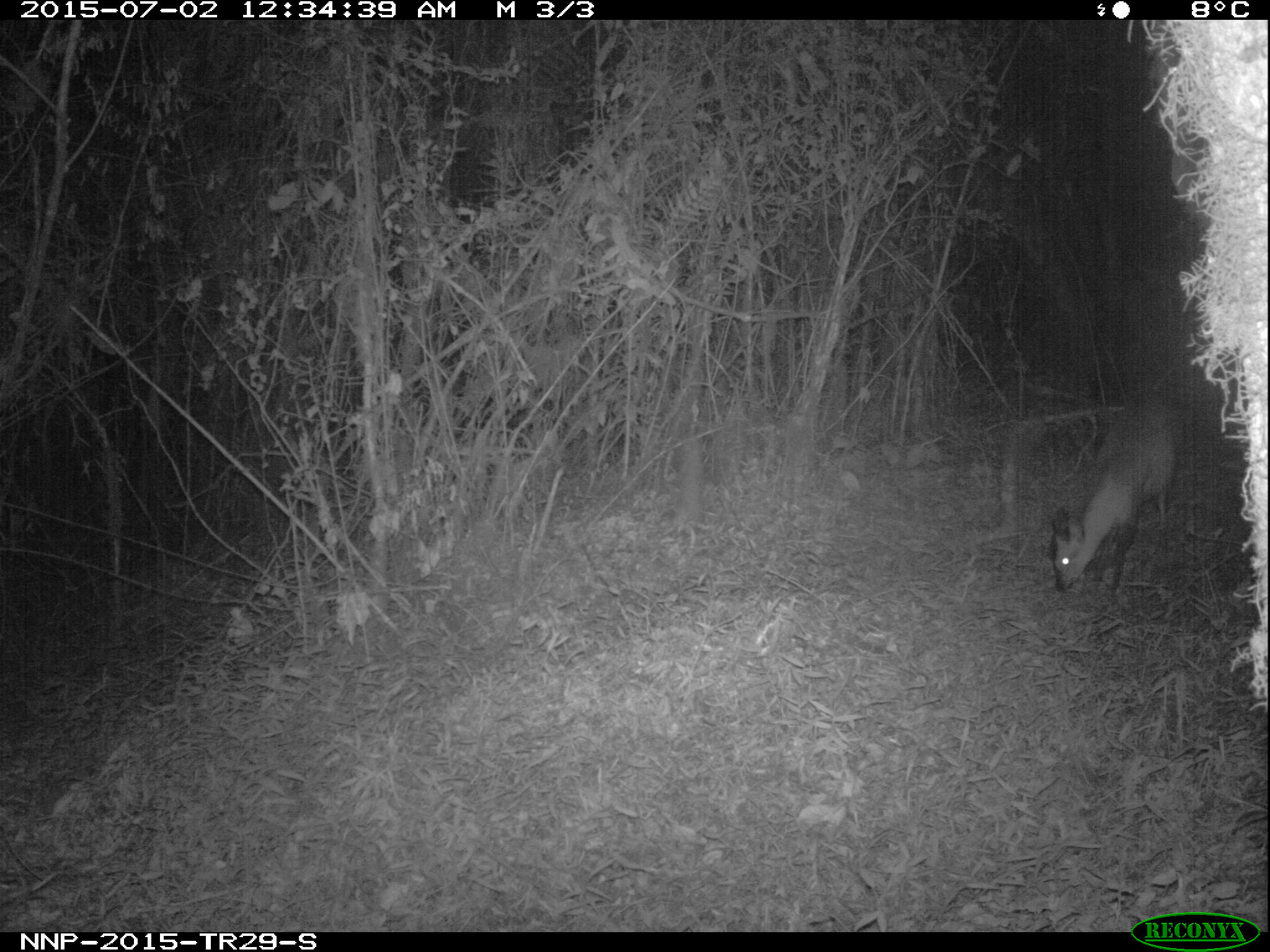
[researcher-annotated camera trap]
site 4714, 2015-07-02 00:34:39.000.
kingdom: Animalia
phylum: Chordata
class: Mammalia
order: Artiodactyla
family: Bovidae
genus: Cephalophus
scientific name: Cephalophus nigrifrons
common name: black-fronted duiker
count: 1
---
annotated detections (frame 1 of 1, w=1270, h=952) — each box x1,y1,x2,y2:
cephalophus nigrifrons: 1050,399,1179,595